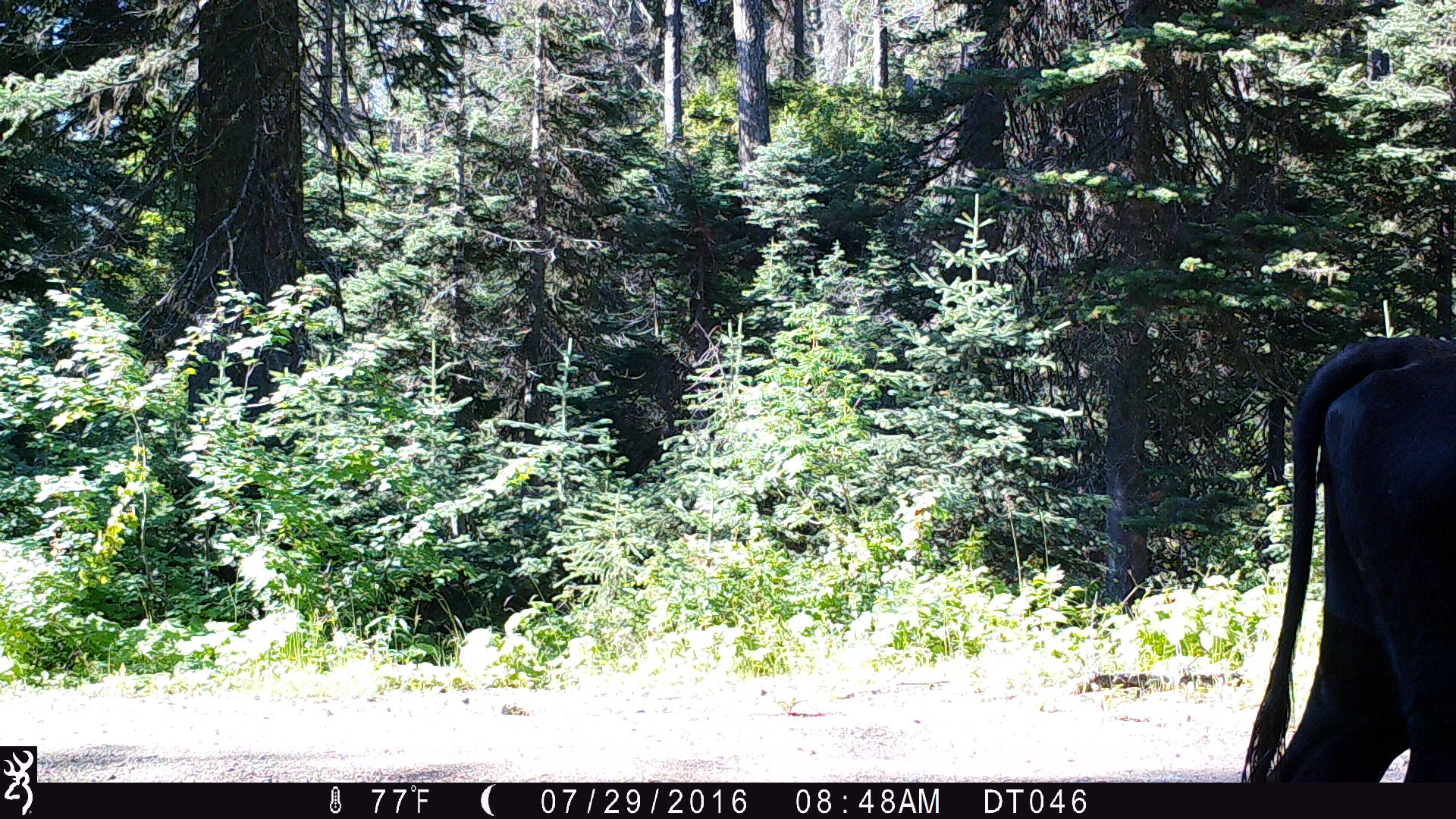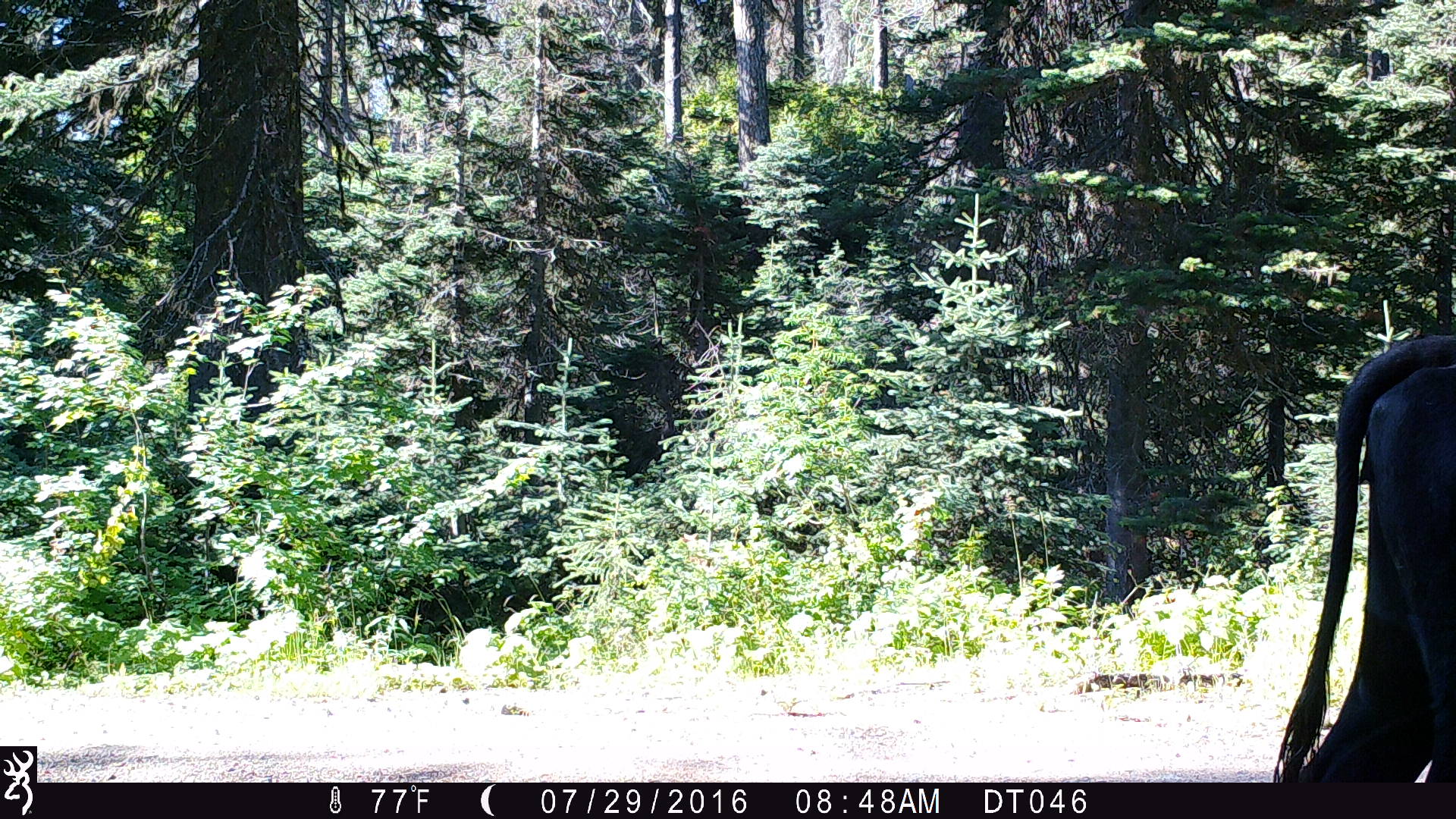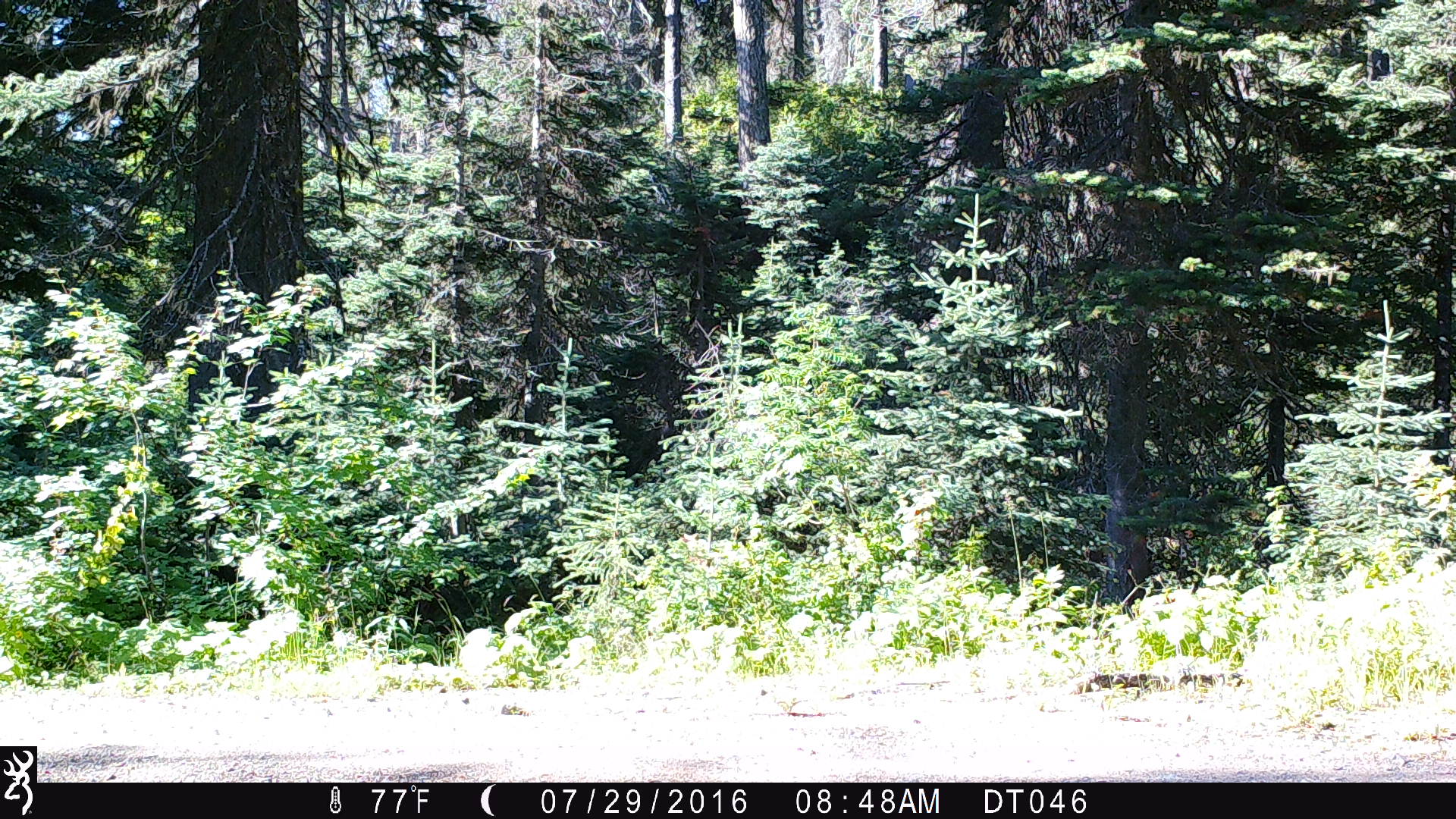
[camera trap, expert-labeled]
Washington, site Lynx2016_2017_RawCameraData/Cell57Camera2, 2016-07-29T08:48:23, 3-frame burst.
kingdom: Animalia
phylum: Chordata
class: Mammalia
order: Artiodactyla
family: Bovidae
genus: Bos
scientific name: Bos taurus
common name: domestic cattle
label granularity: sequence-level